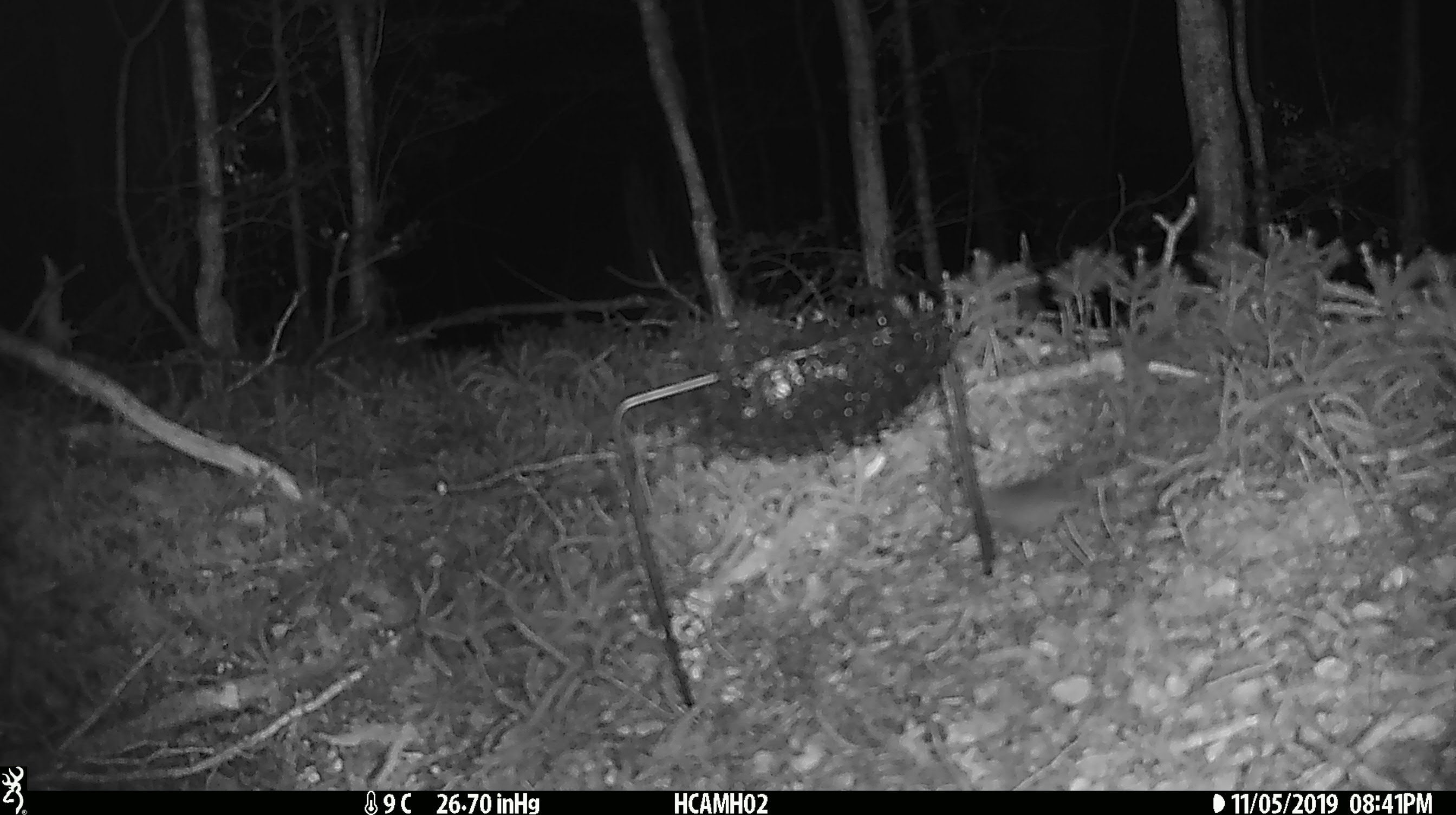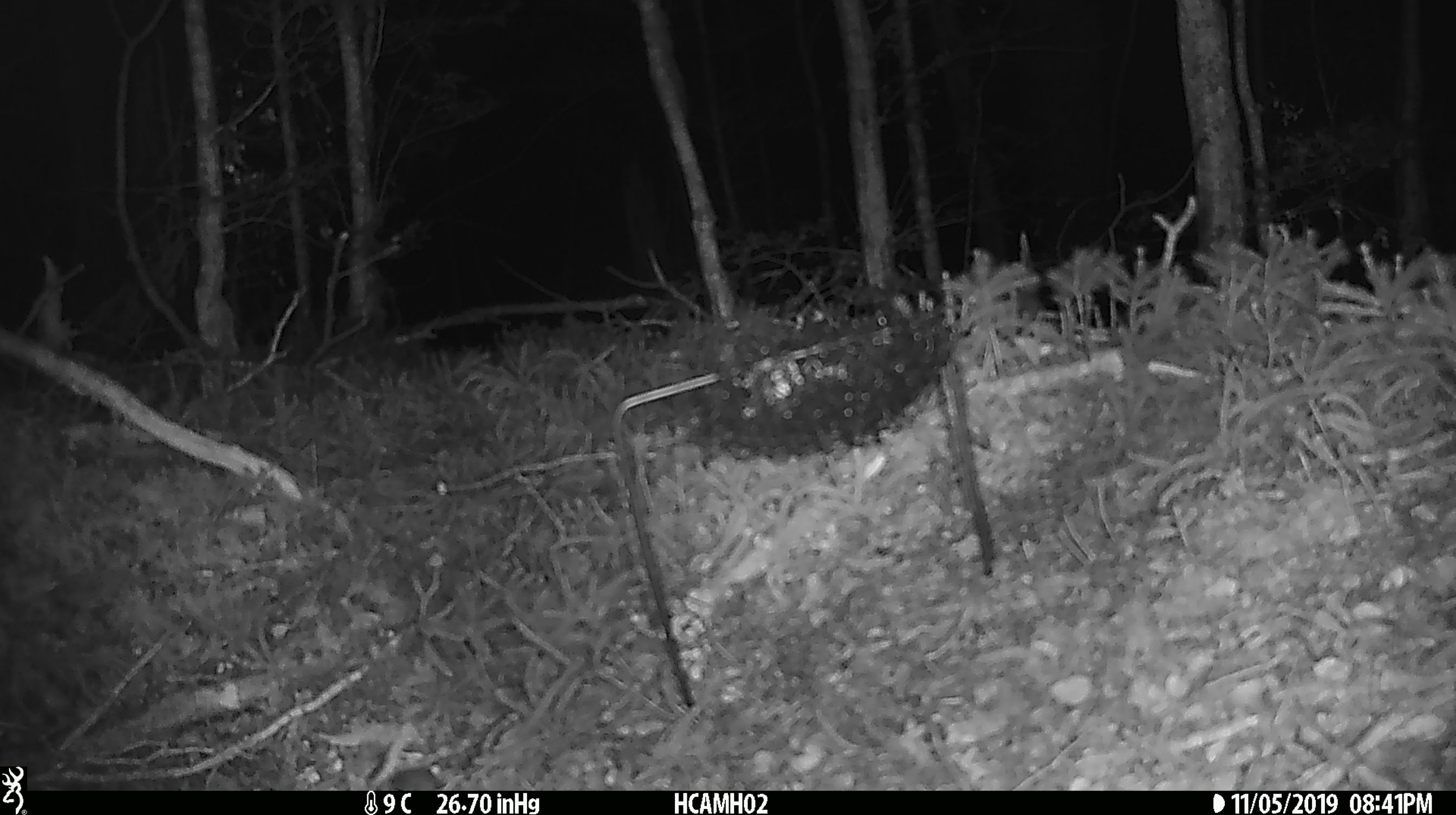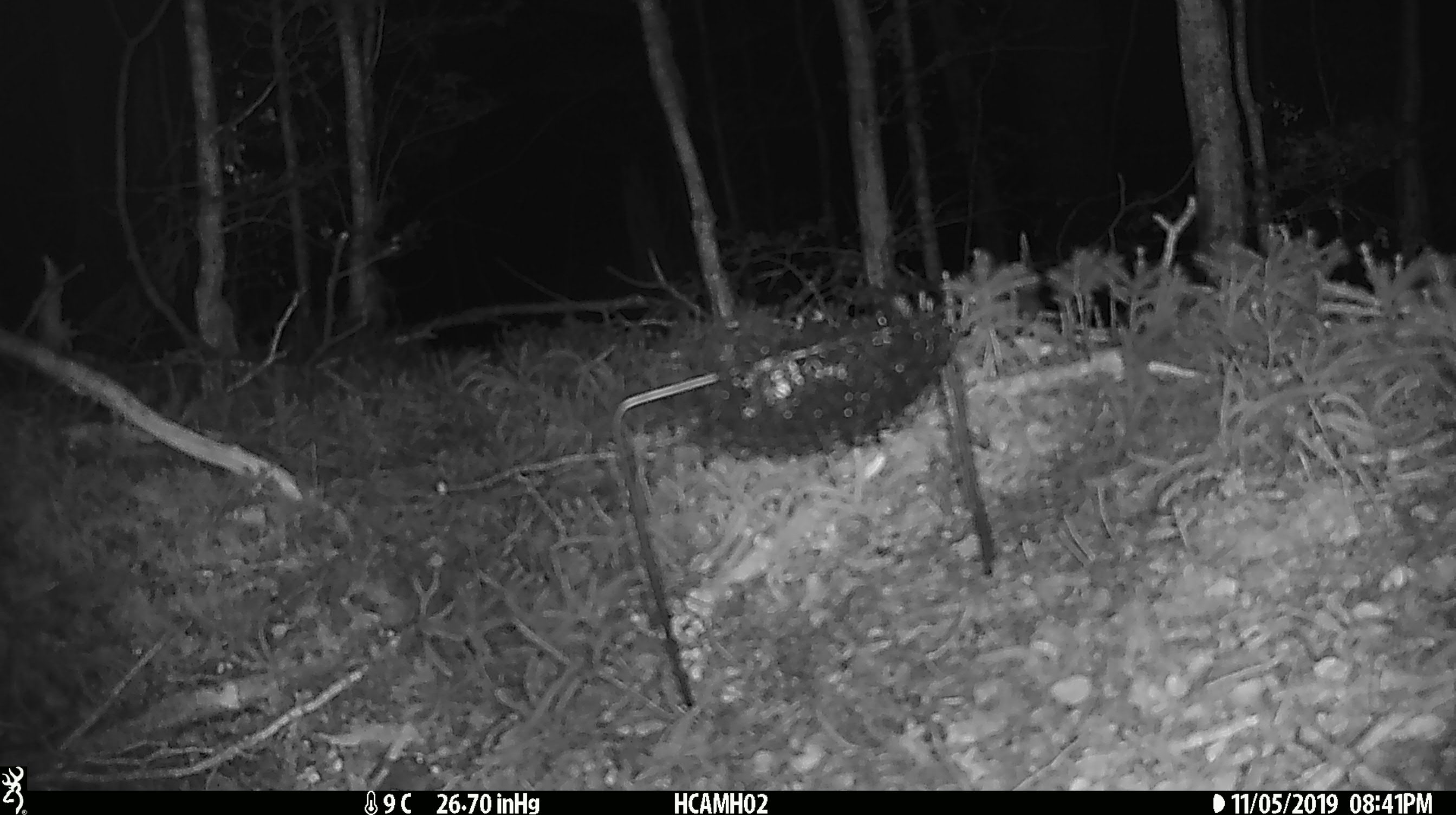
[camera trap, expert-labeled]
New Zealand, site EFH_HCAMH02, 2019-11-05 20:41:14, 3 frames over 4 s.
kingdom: Animalia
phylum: Chordata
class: Mammalia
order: Rodentia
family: Muridae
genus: Mus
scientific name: Mus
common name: mouse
Mouse (Mus).